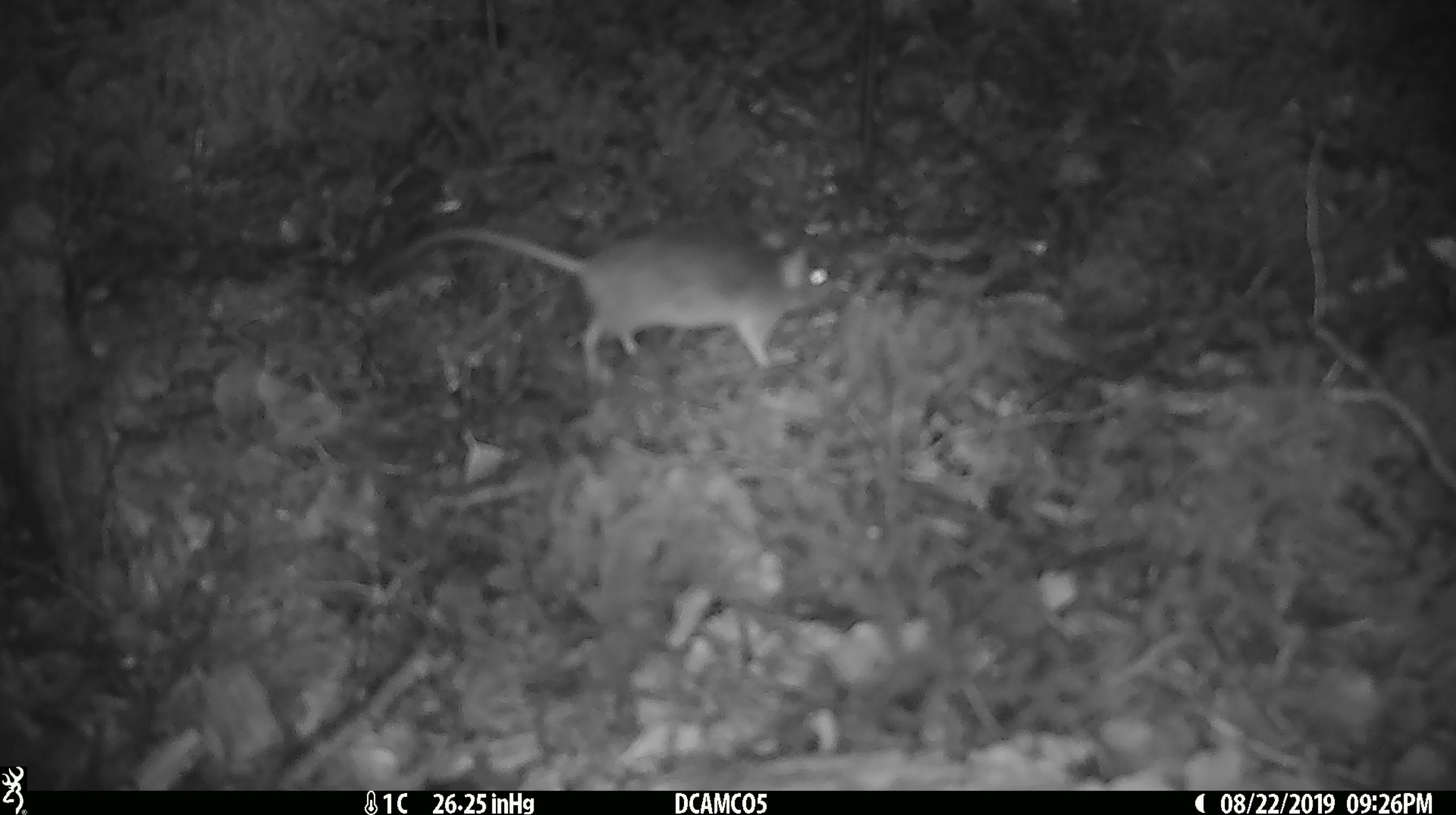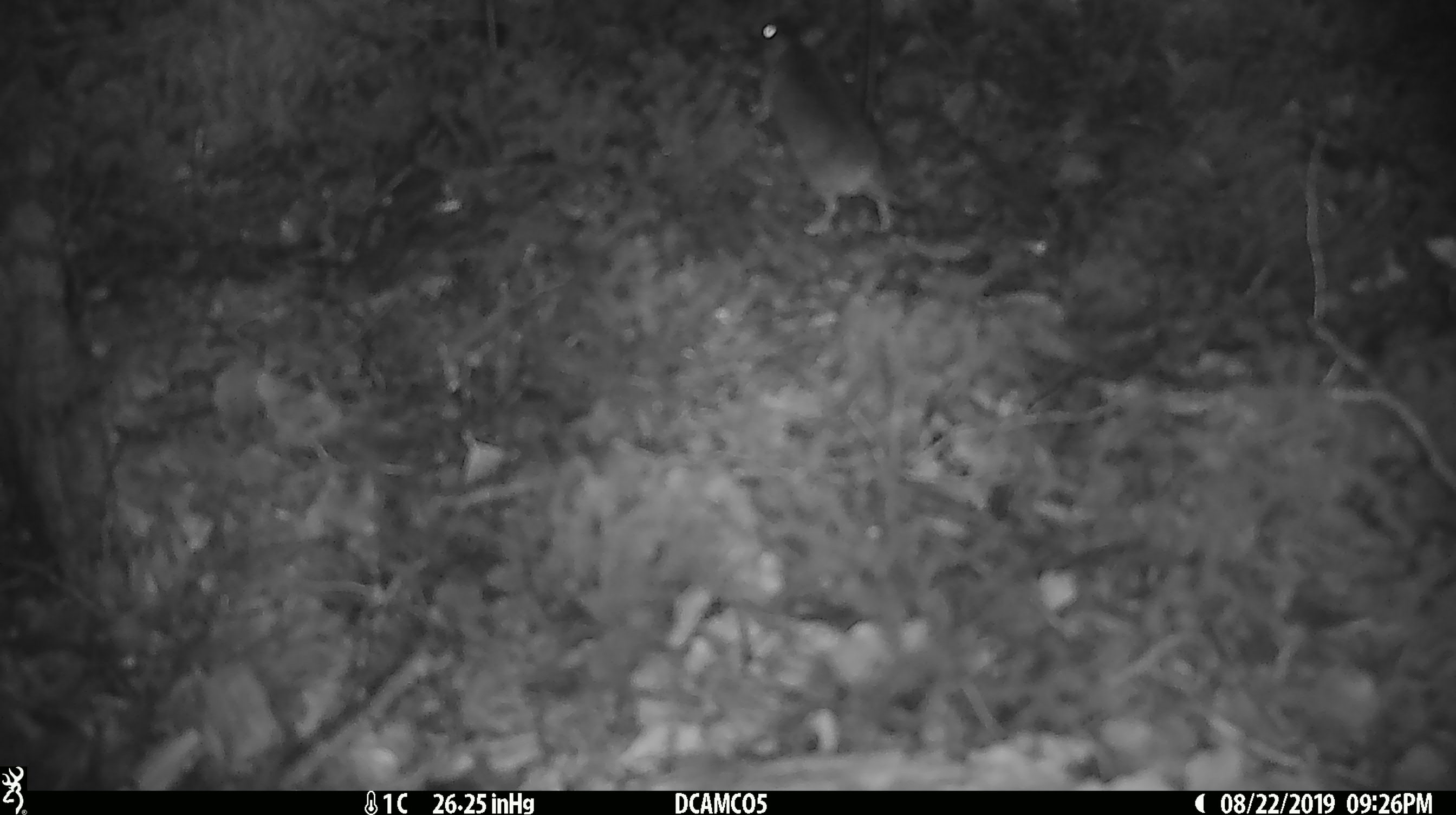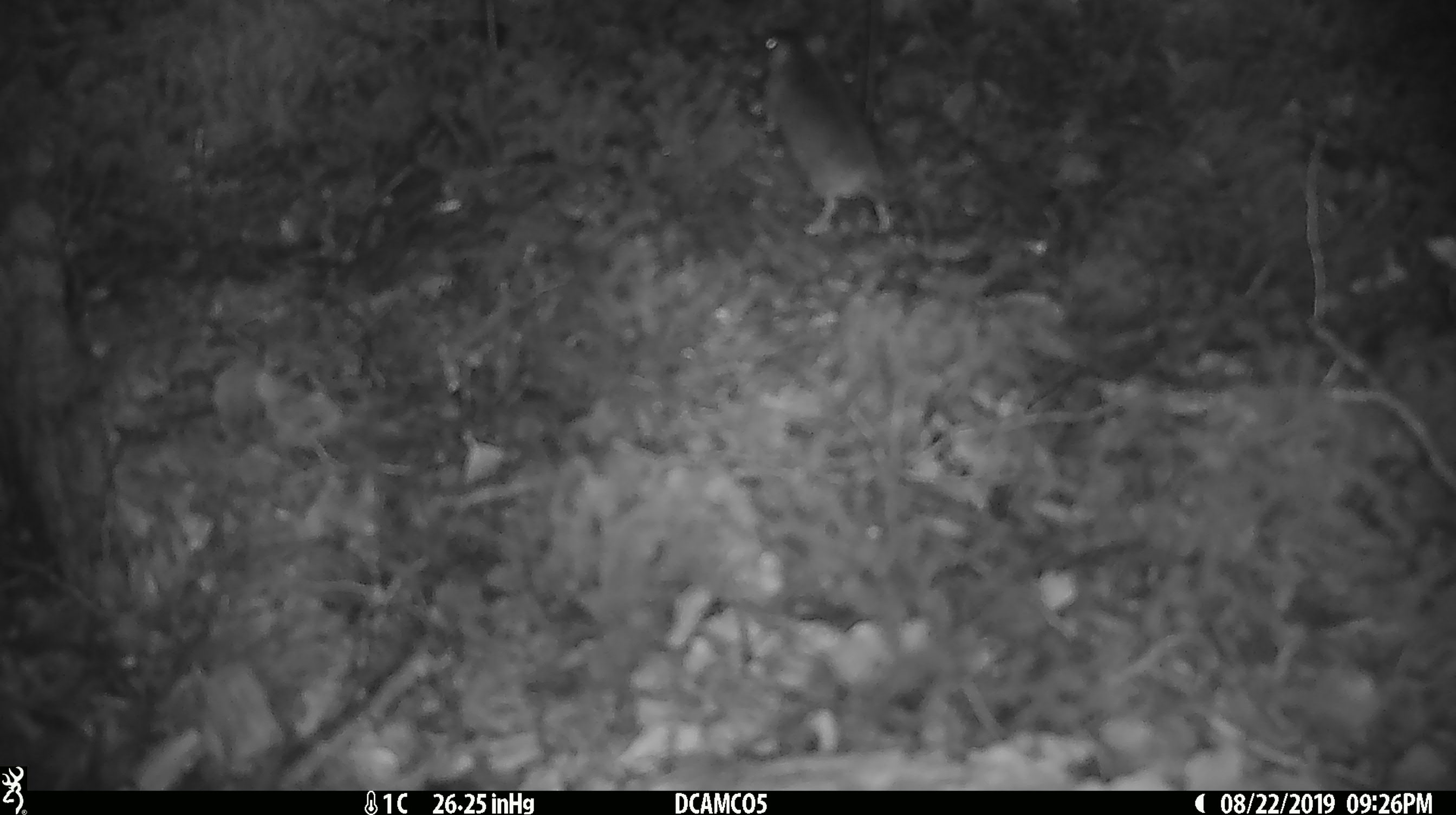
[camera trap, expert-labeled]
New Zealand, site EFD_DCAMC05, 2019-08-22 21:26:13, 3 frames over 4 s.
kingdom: Animalia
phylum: Chordata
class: Mammalia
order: Rodentia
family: Muridae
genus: Mus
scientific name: Mus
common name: mouse